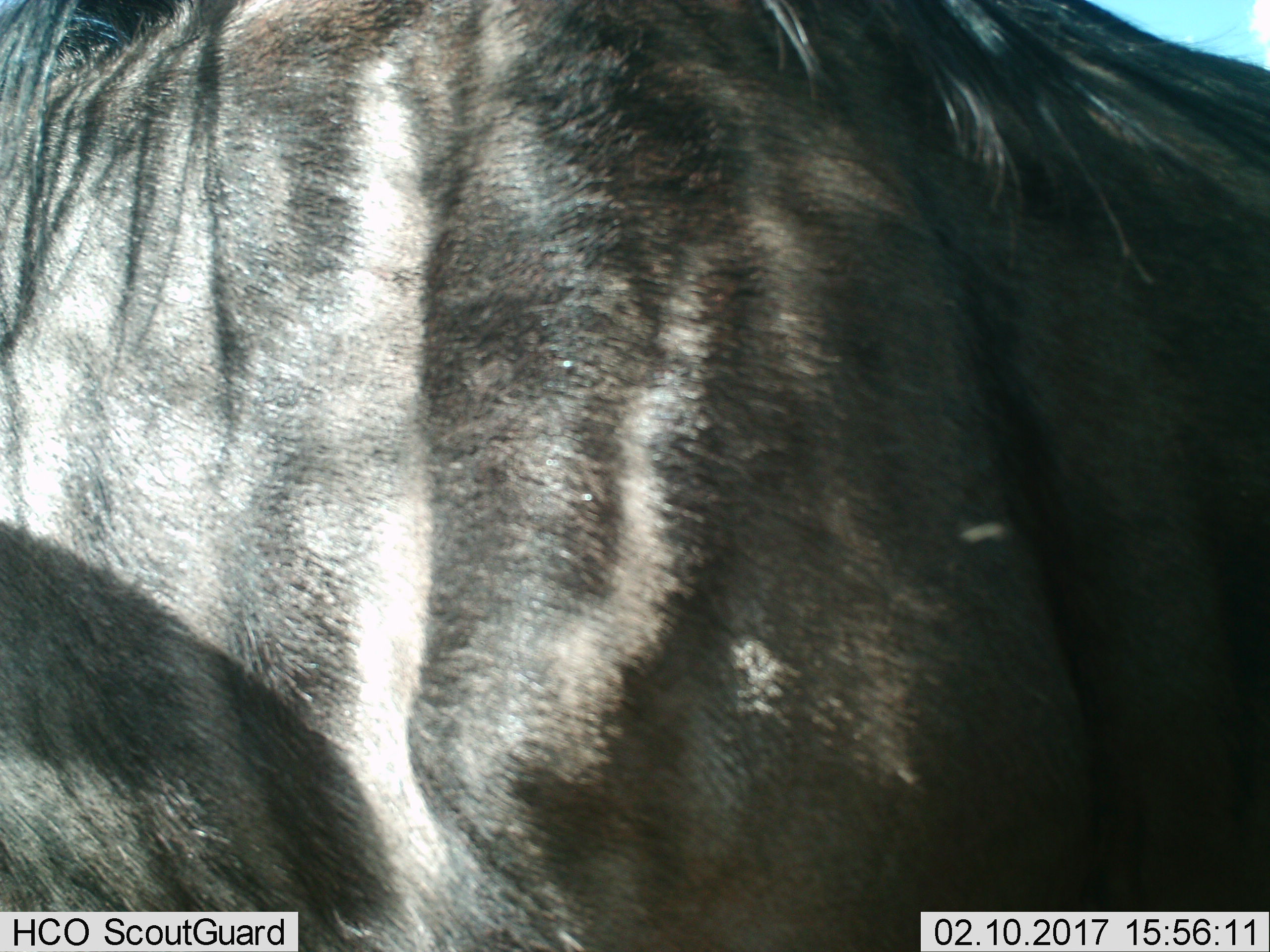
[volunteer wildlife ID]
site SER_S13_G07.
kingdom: Animalia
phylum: Chordata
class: Mammalia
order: Artiodactyla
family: Bovidae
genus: Connochaetes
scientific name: Connochaetes taurinus taurinus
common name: blue wildebeest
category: wildebeestblue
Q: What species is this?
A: Wildebeestblue (blue wildebeest) (Connochaetes taurinus taurinus).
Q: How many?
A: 1.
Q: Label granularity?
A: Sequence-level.